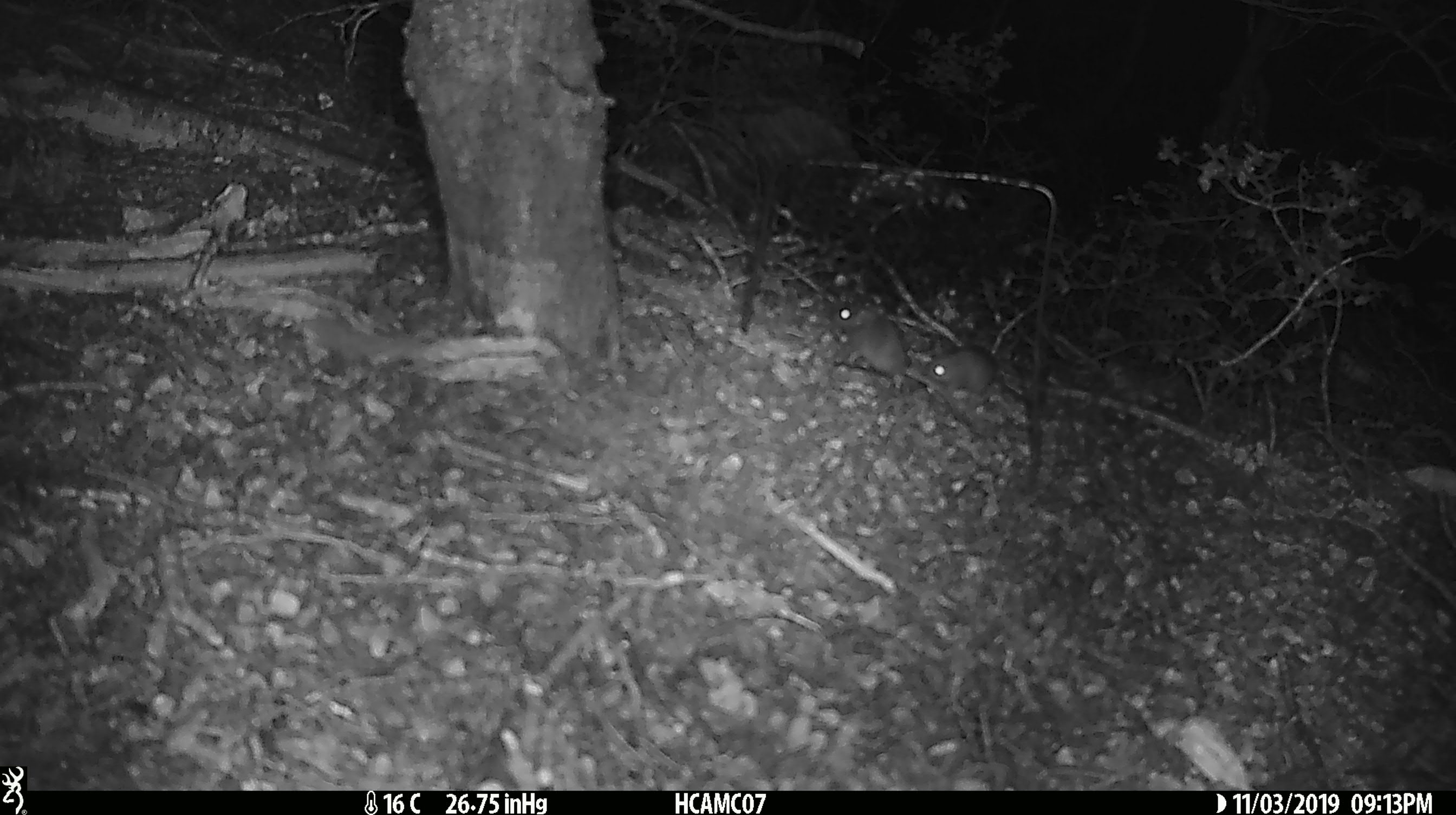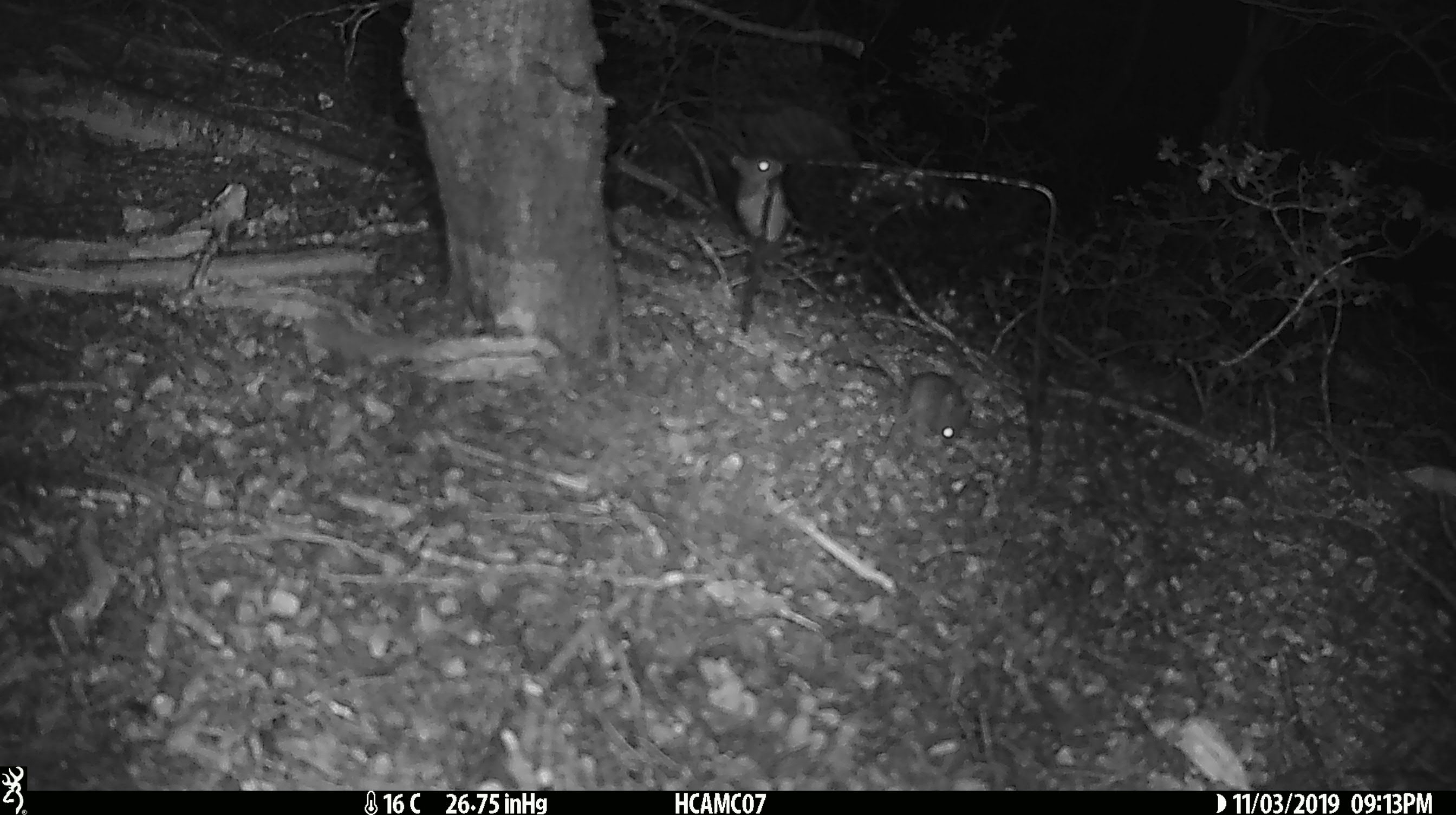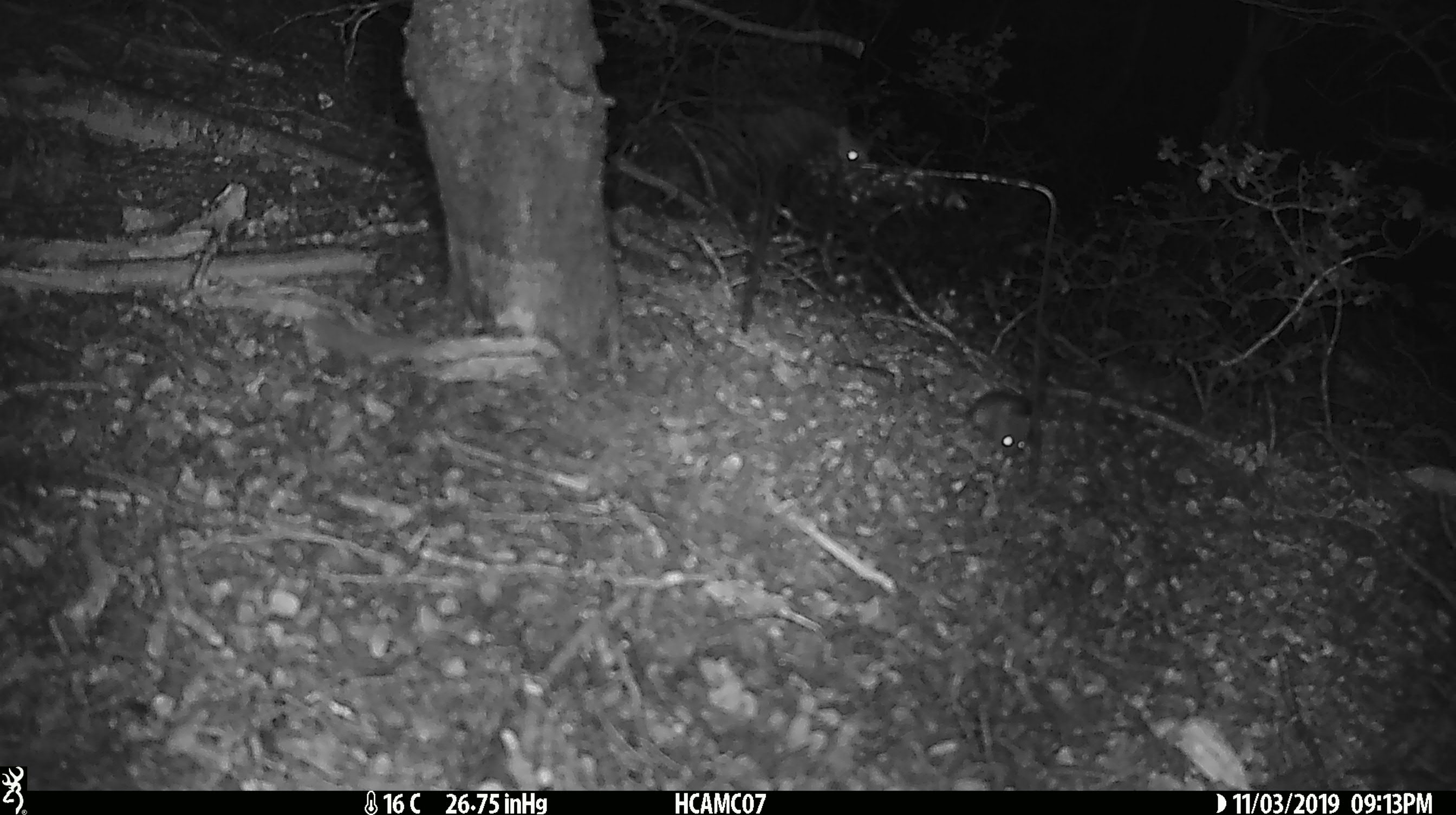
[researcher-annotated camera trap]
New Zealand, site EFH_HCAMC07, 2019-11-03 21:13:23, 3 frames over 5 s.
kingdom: Animalia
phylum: Chordata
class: Mammalia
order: Rodentia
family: Muridae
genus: Mus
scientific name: Mus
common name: mouse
Mouse (Mus).